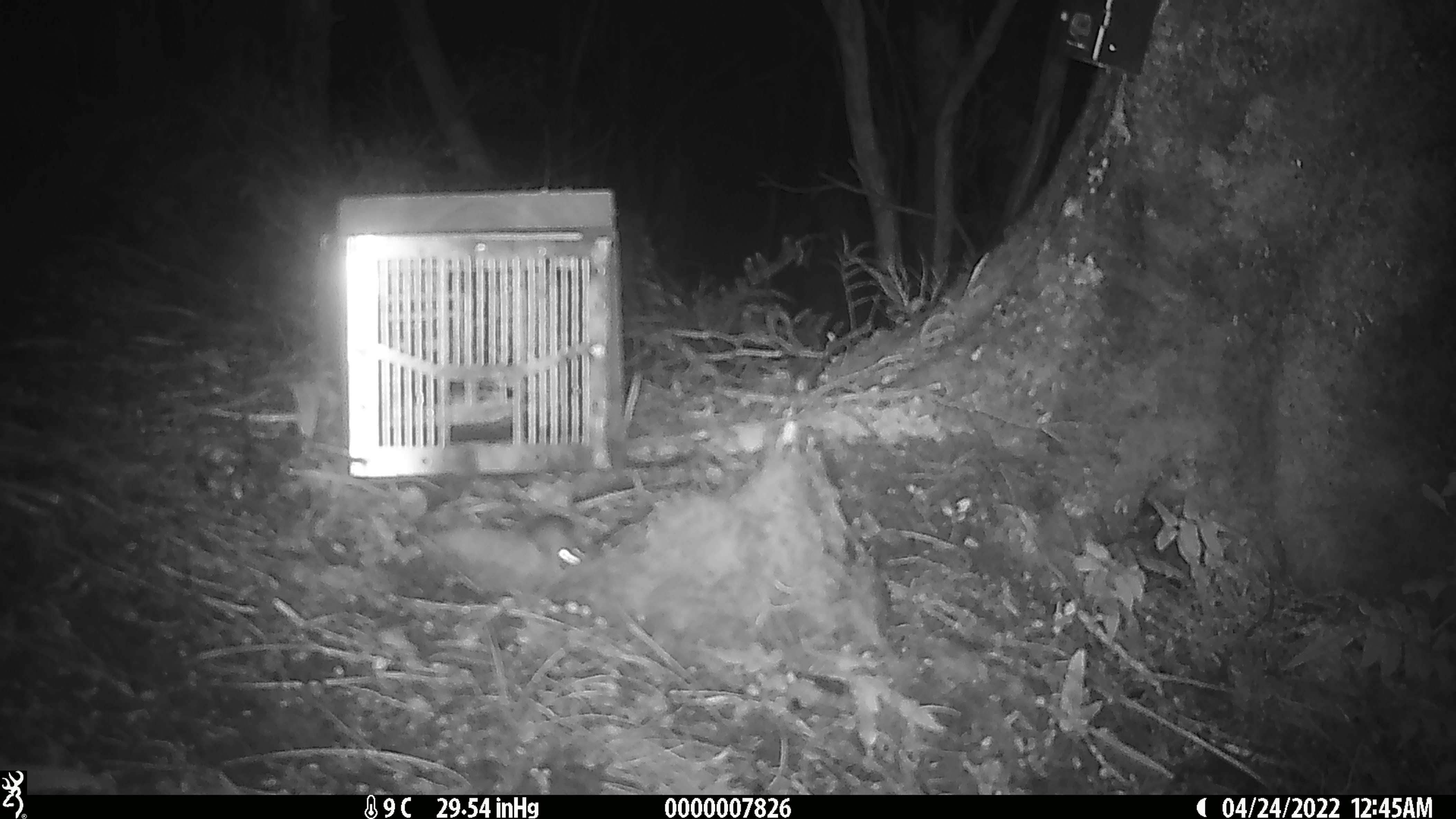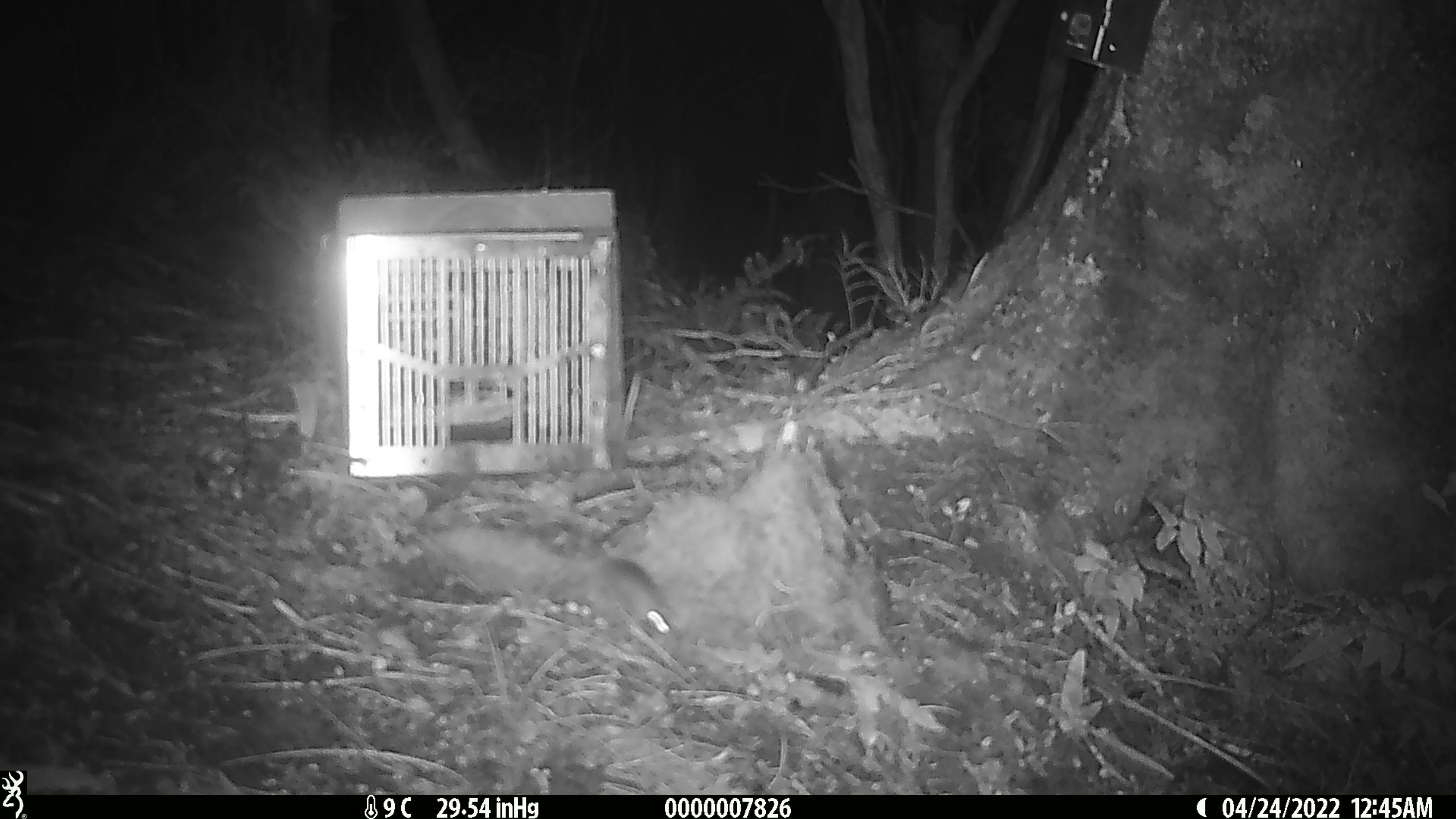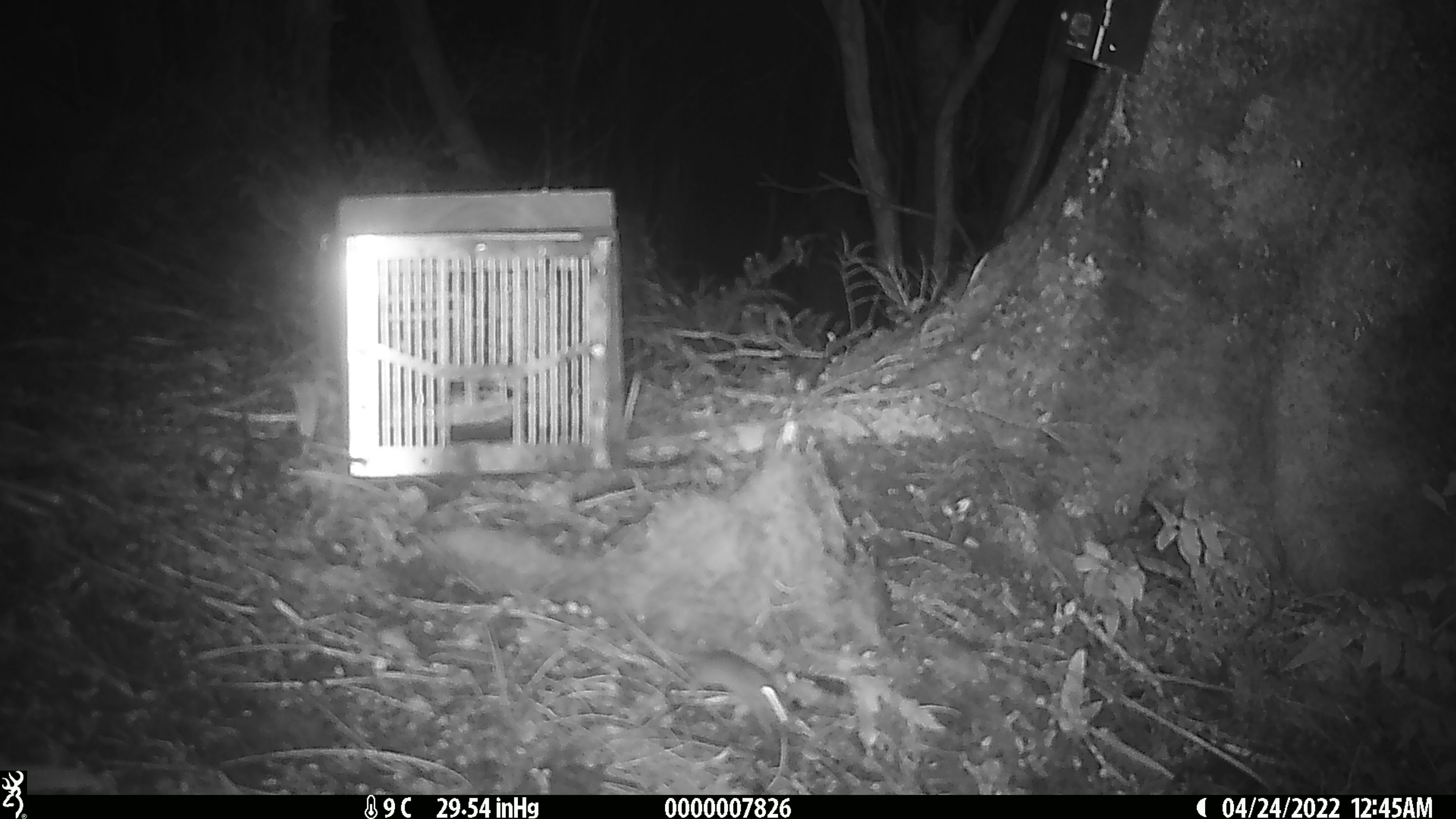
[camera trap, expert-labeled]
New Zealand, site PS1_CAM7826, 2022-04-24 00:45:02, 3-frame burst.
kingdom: Animalia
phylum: Chordata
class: Mammalia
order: Rodentia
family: Muridae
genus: Mus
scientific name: Mus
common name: mouse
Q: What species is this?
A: Mouse (Mus).